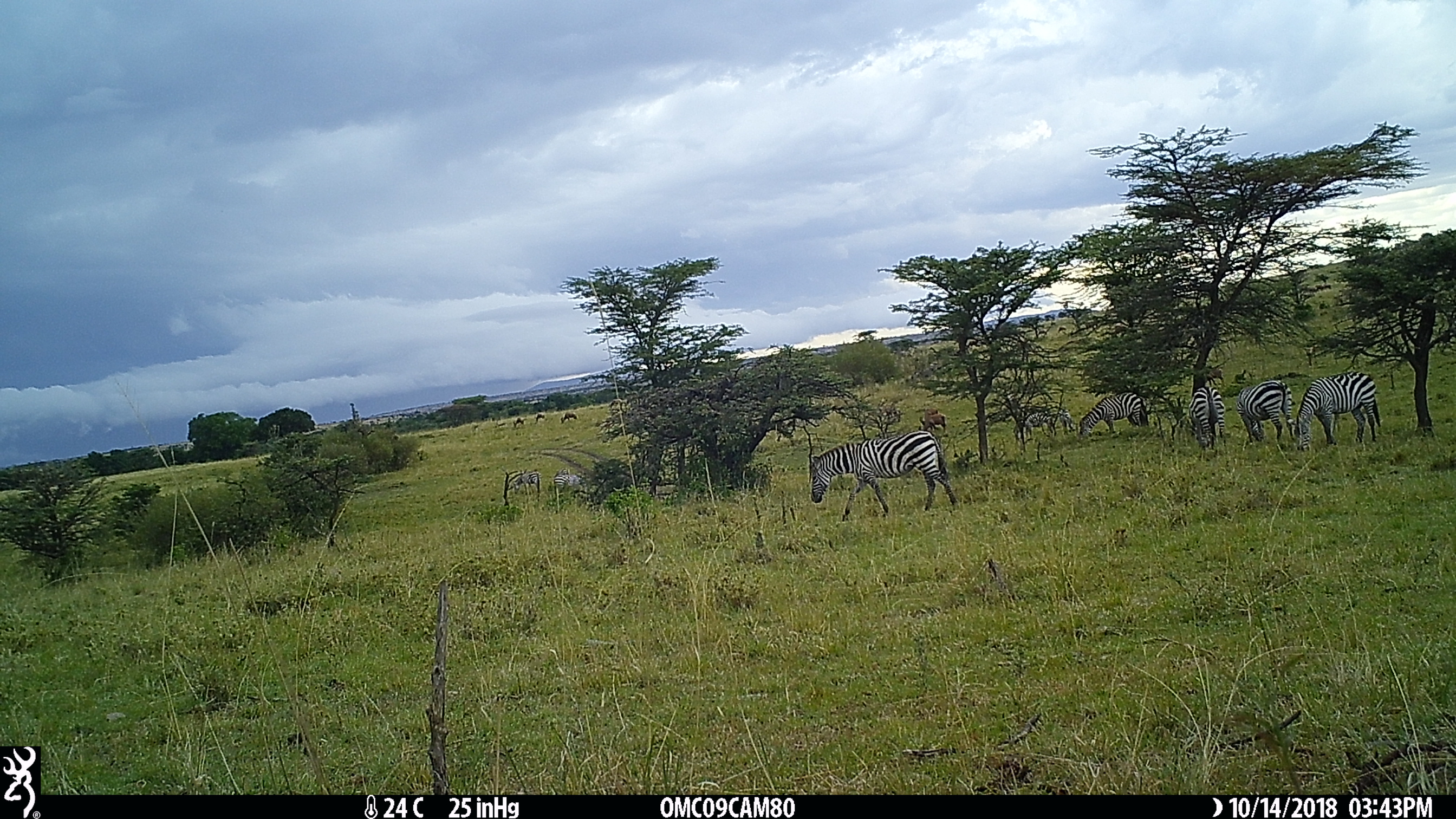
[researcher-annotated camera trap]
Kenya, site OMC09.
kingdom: Animalia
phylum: Chordata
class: Mammalia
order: Perissodactyla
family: Equidae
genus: Equus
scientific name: Equus quagga burchellii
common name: burchell's zebra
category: zebra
Zebra (burchell's zebra) (Equus quagga burchellii).